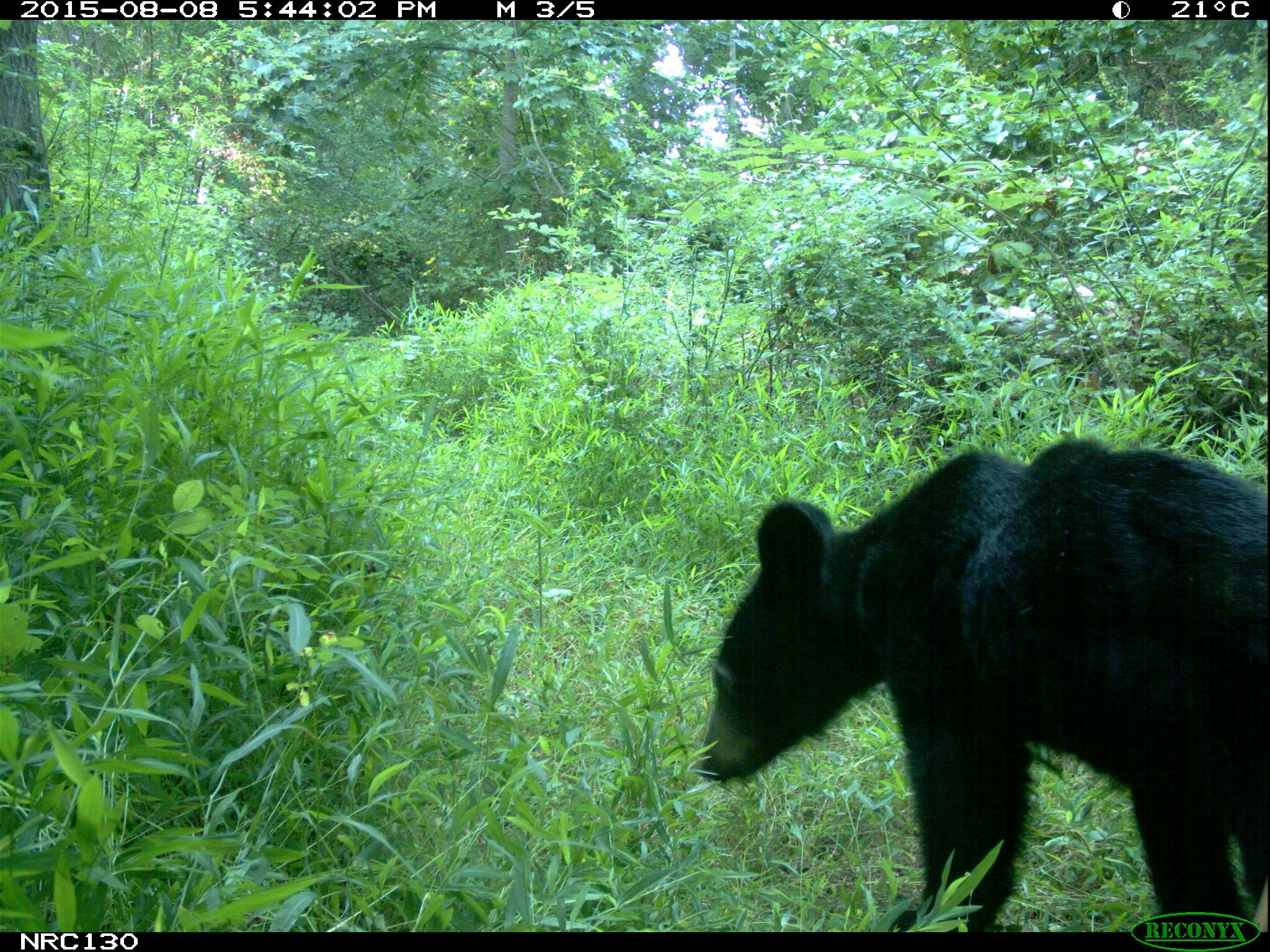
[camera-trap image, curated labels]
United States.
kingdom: Animalia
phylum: Chordata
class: Mammalia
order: Carnivora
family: Ursidae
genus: Ursus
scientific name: Ursus americanus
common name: american black bear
American Black Bear (Ursus americanus).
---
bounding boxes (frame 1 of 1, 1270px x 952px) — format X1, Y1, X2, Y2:
American Black Bear: 688, 382, 1270, 950